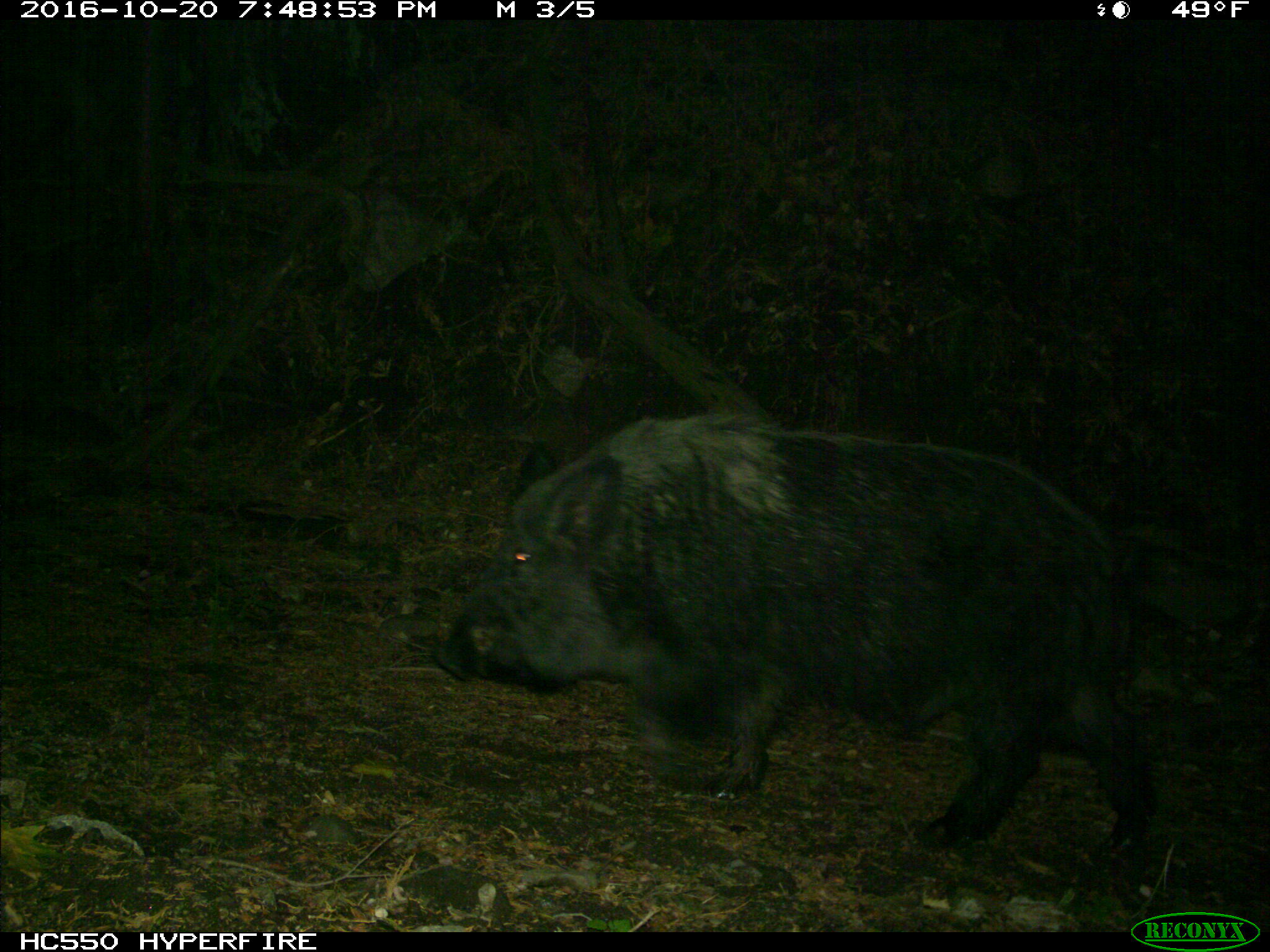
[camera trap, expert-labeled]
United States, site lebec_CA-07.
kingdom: Animalia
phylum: Chordata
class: Mammalia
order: Artiodactyla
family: Suidae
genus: Sus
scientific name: Sus scrofa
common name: wild boar